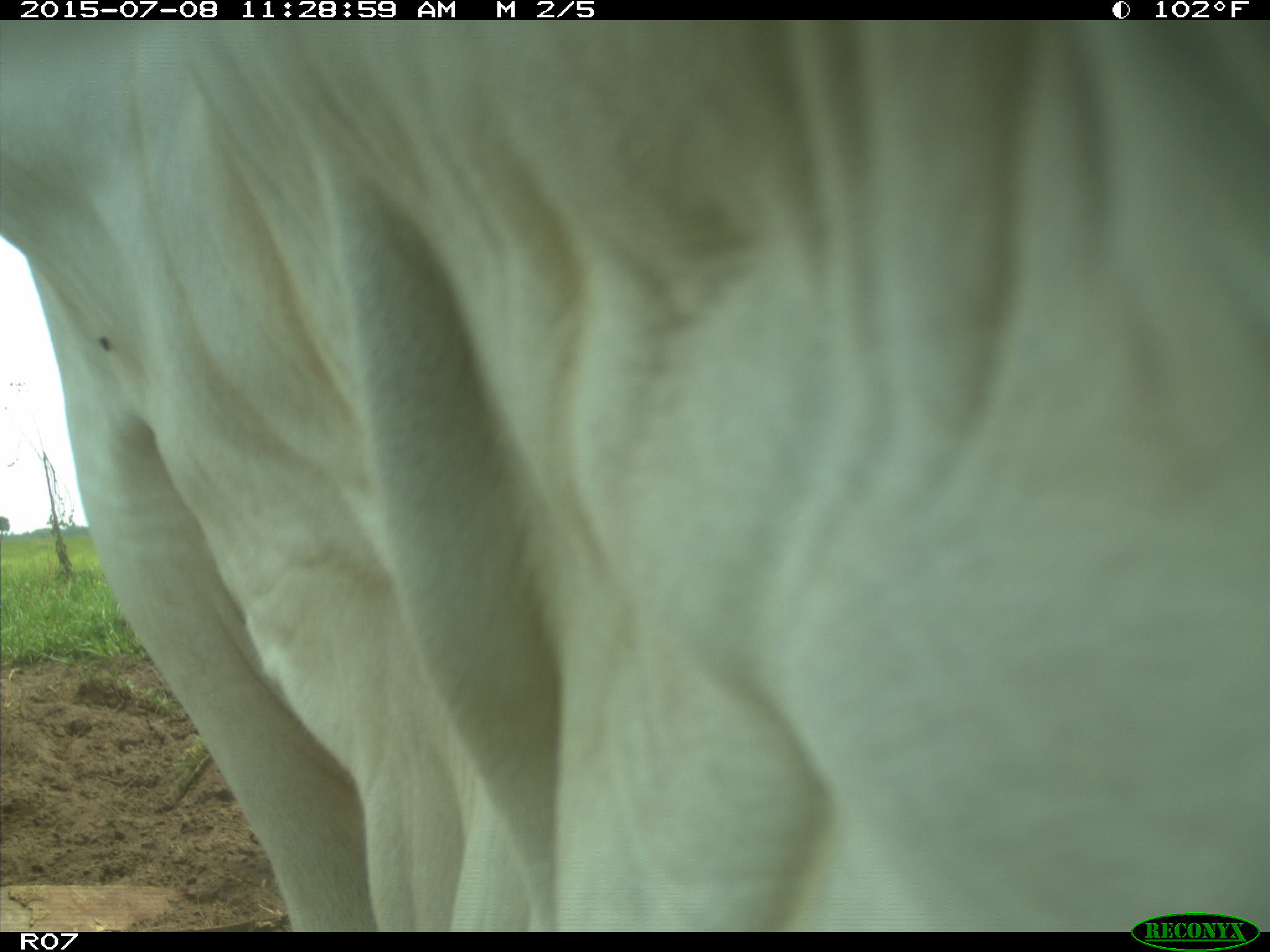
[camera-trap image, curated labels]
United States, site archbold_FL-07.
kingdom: Animalia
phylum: Chordata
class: Mammalia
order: Artiodactyla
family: Bovidae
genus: Bos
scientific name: Bos taurus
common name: domestic cow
Bos taurus (domestic cow).